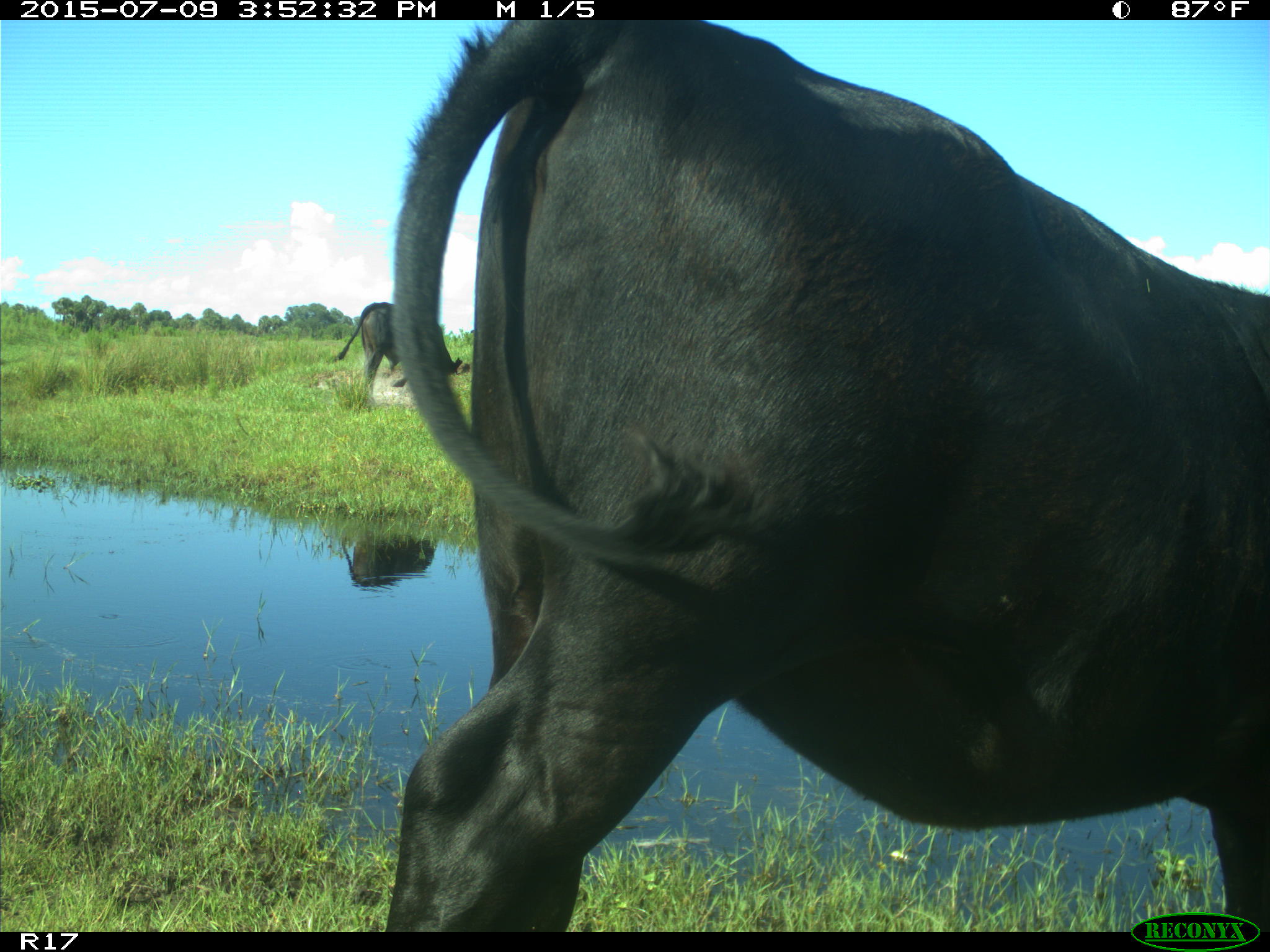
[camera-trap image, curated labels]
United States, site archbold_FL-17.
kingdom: Animalia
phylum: Chordata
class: Mammalia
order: Artiodactyla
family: Bovidae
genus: Bos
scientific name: Bos taurus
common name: domestic cow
Bos taurus (domestic cow).